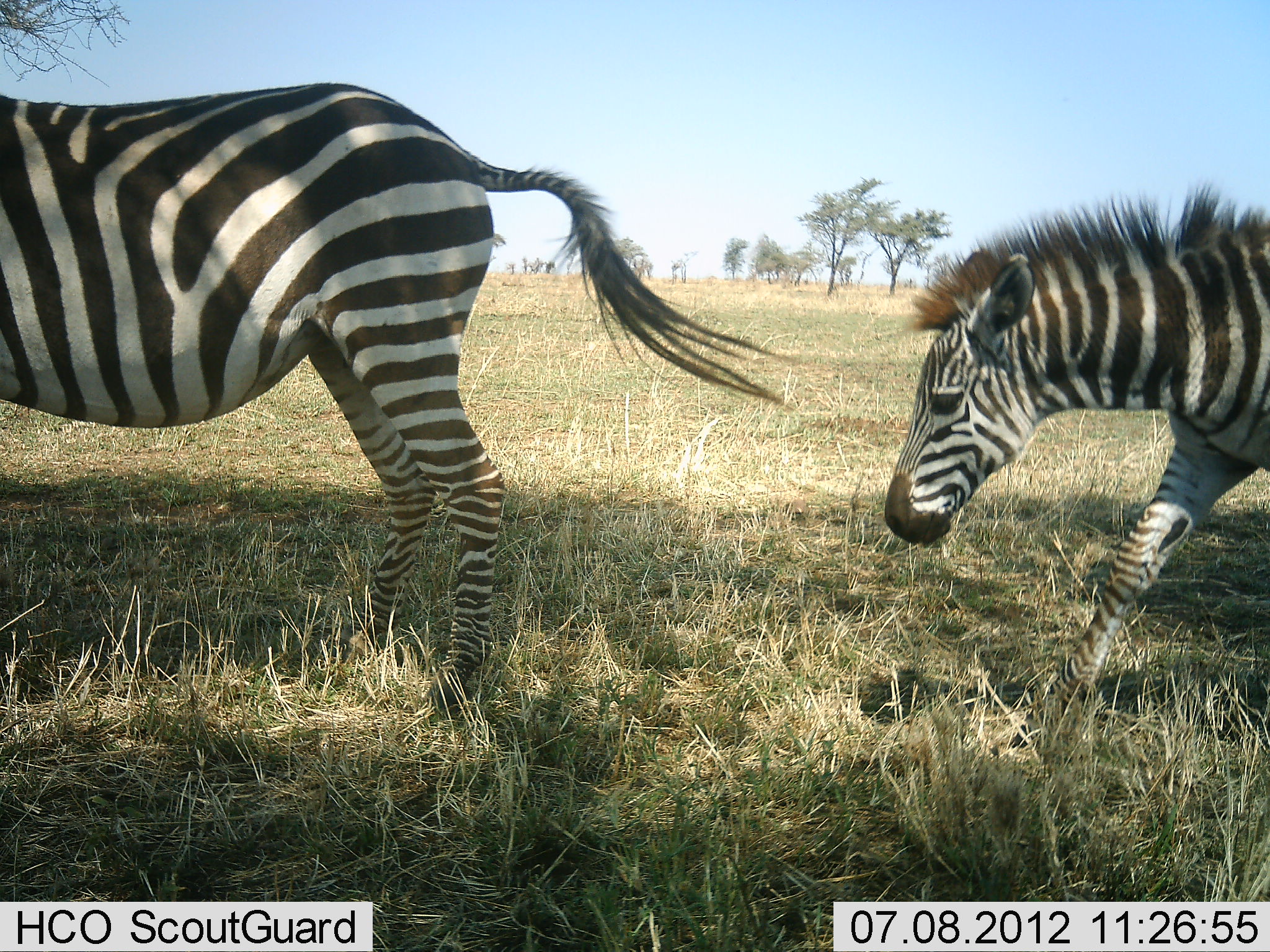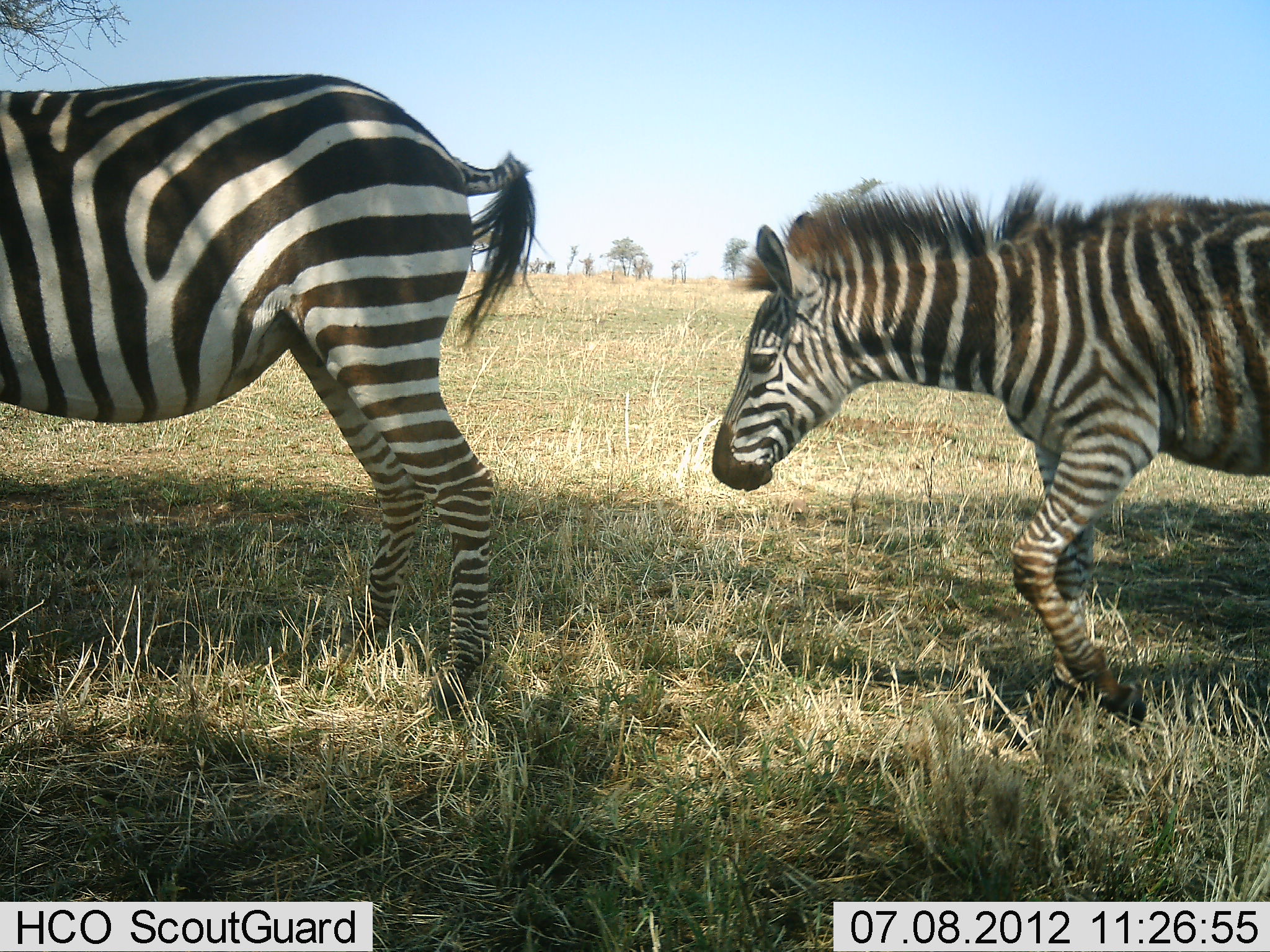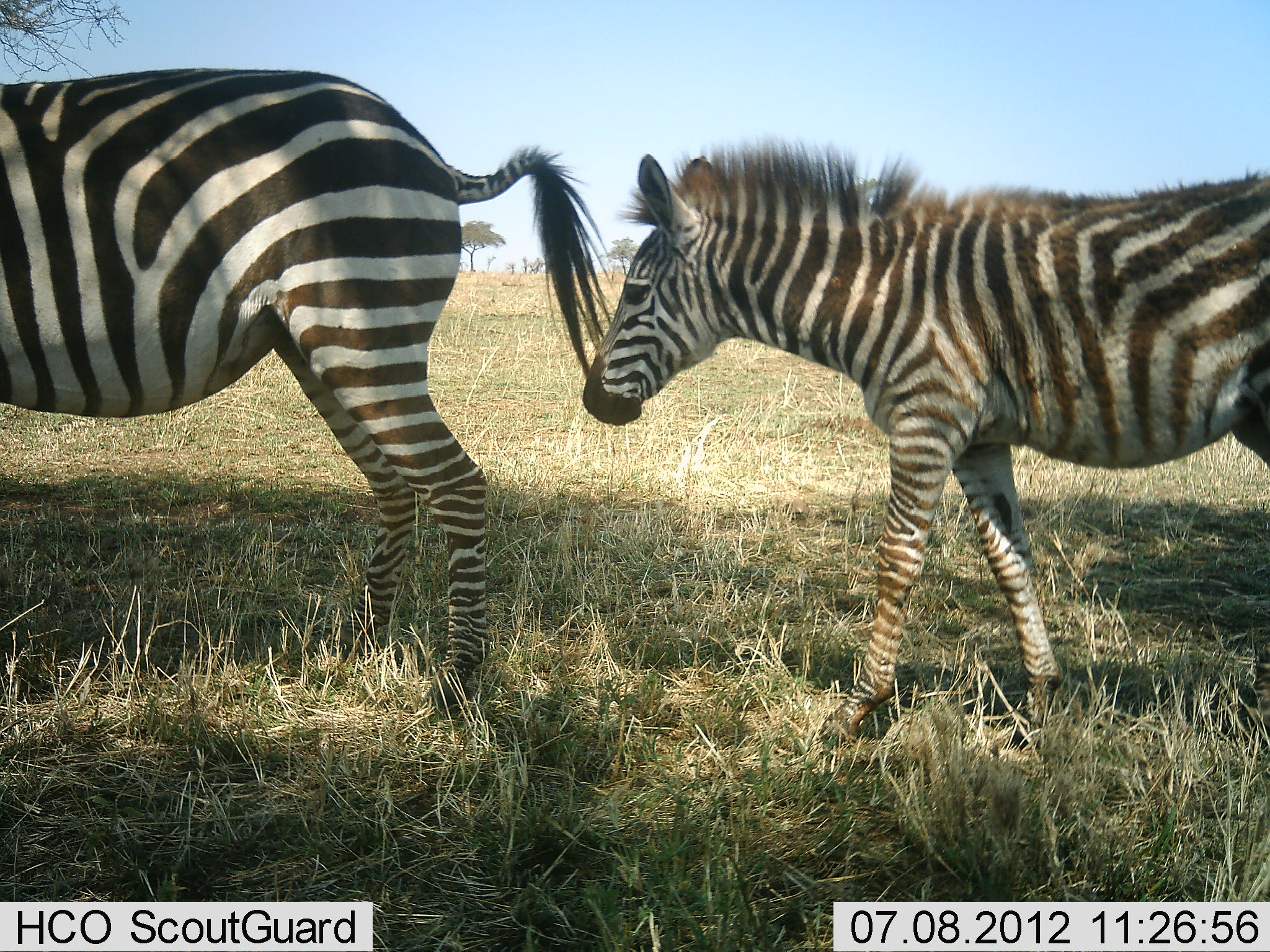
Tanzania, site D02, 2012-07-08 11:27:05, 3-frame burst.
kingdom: Animalia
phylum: Chordata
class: Mammalia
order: Perissodactyla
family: Equidae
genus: Equus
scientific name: Equus quagga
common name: plains zebra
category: zebra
Zebra (plains zebra) (Equus quagga), count 2. Behavior (volunteer vote fractions): standing 40%, resting 0%, moving 100%, interacting 0%. Young present (vote fraction): 60%. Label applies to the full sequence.